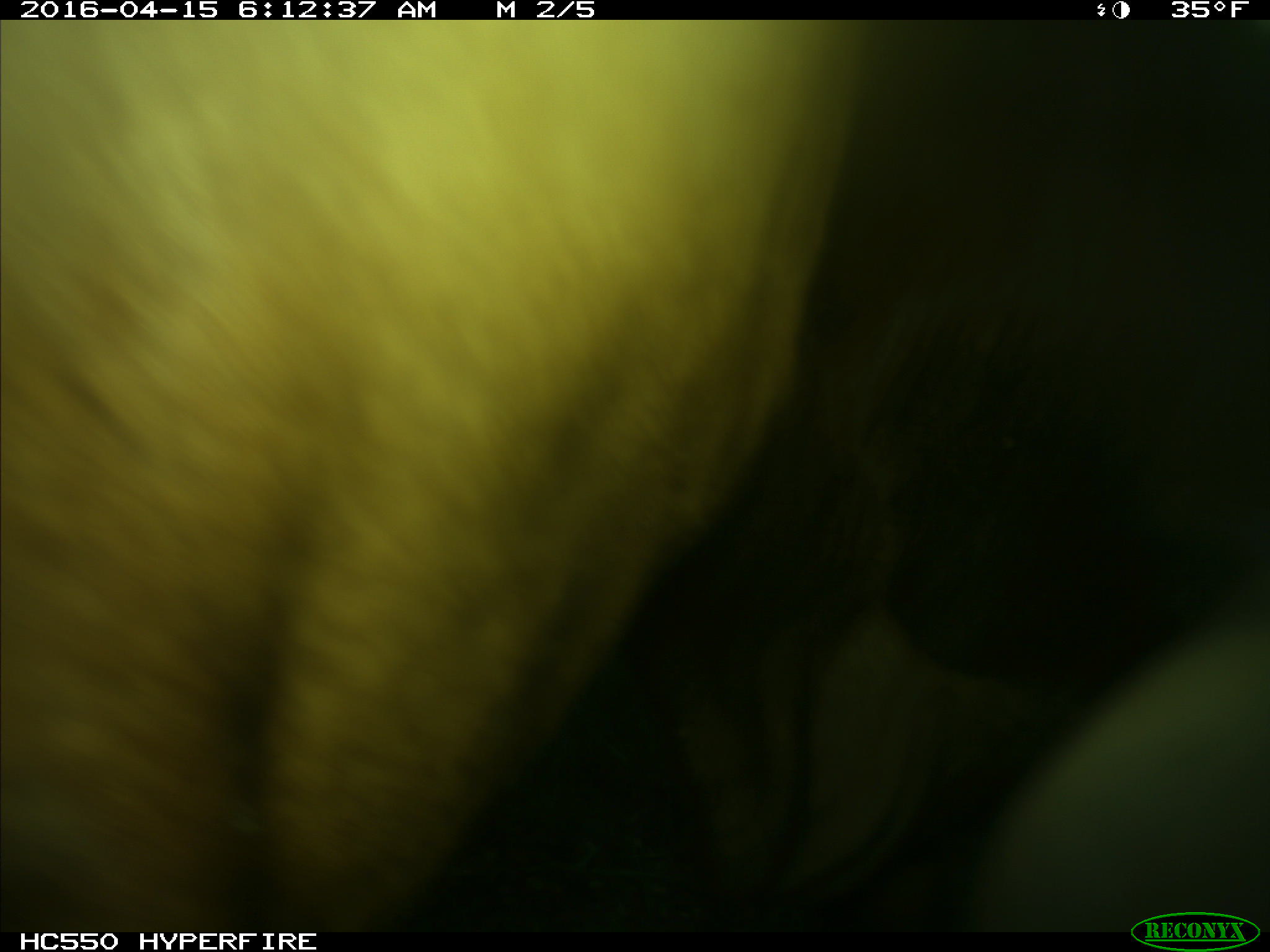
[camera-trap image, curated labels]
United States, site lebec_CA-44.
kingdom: Animalia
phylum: Chordata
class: Mammalia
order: Artiodactyla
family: Bovidae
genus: Bos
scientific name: Bos taurus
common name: domestic cow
Bos taurus (domestic cow).